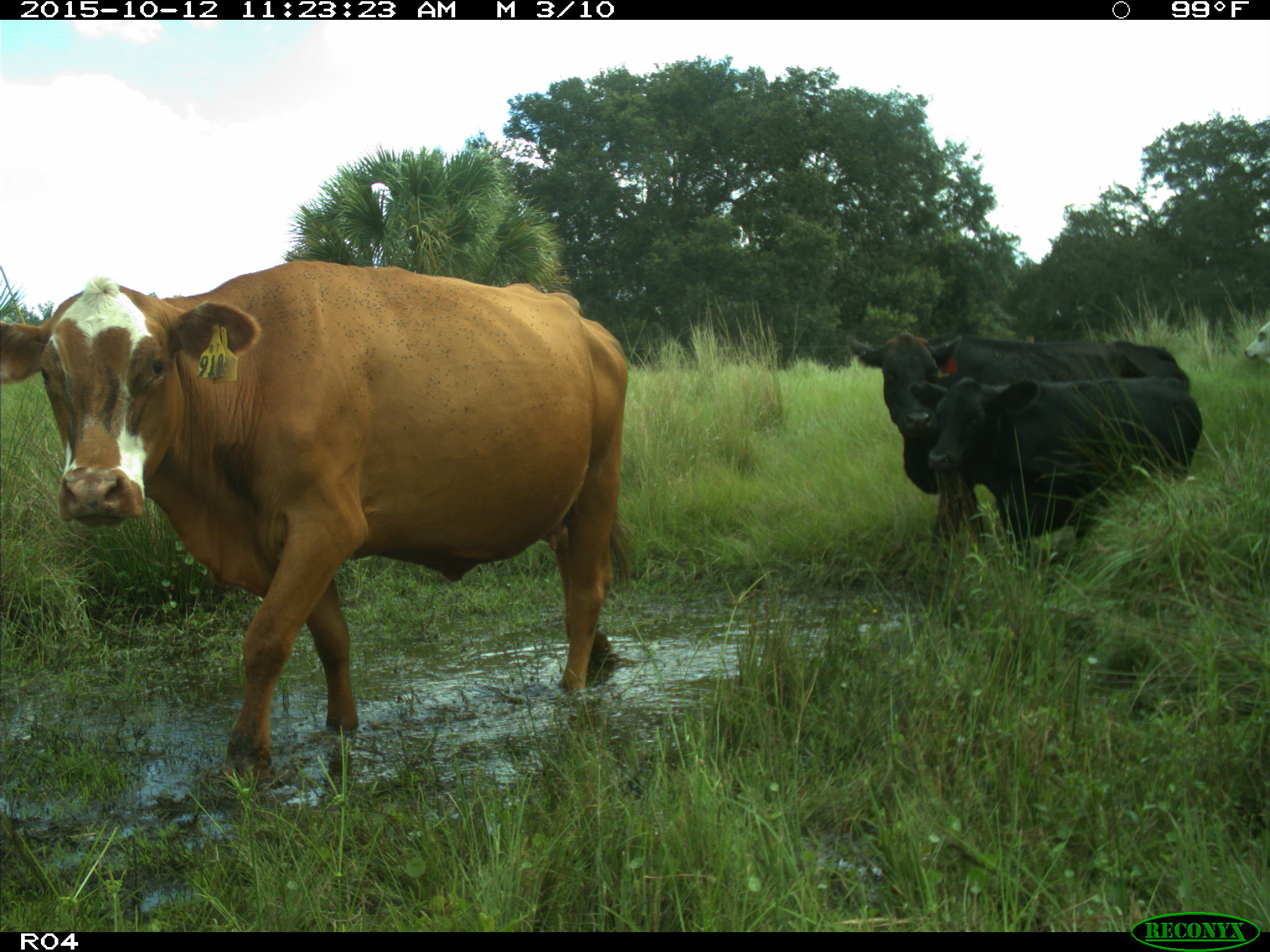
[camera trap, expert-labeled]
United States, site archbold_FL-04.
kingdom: Animalia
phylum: Chordata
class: Mammalia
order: Artiodactyla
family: Bovidae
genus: Bos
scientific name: Bos taurus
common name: domestic cow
Bos taurus (domestic cow).